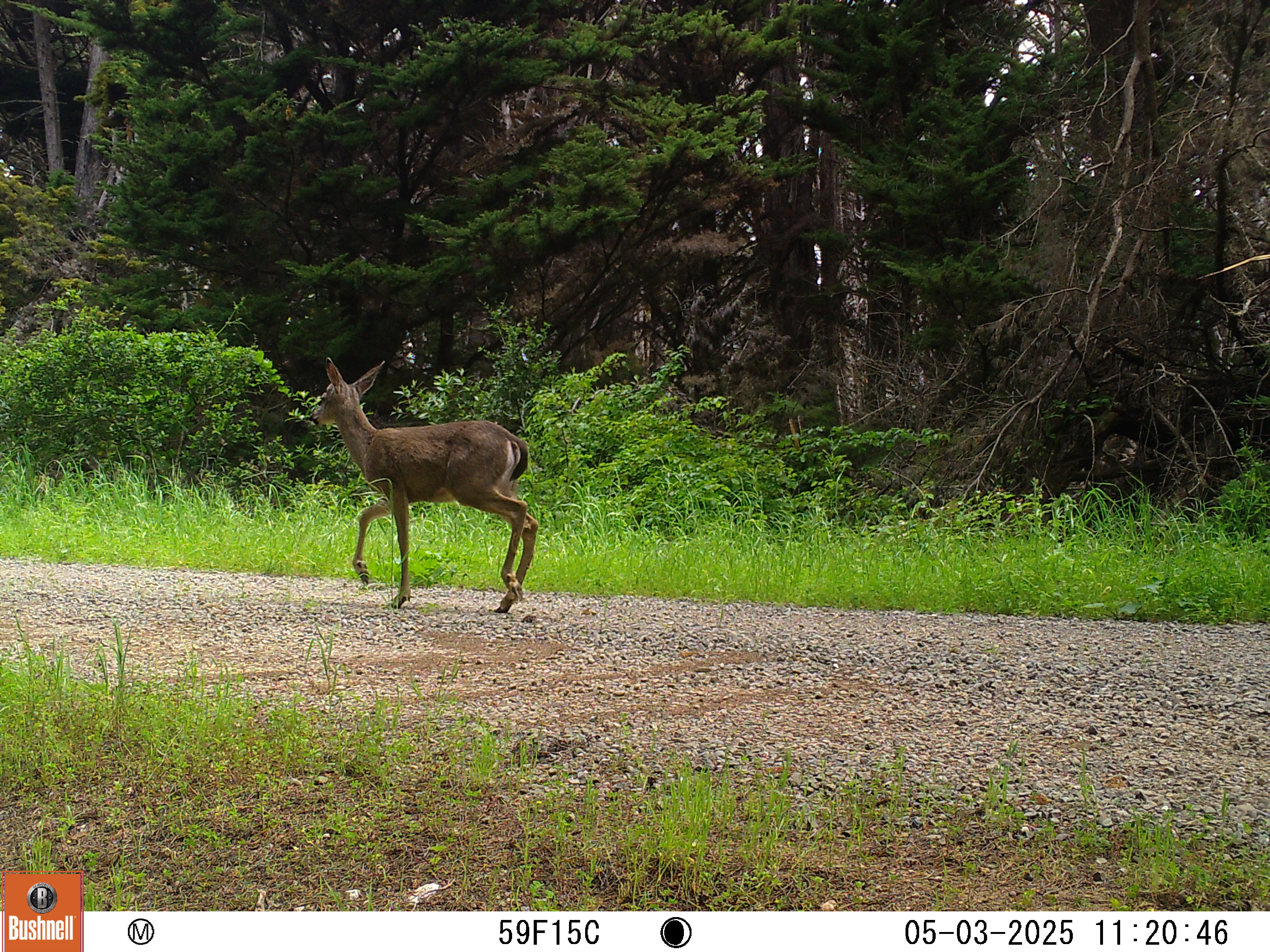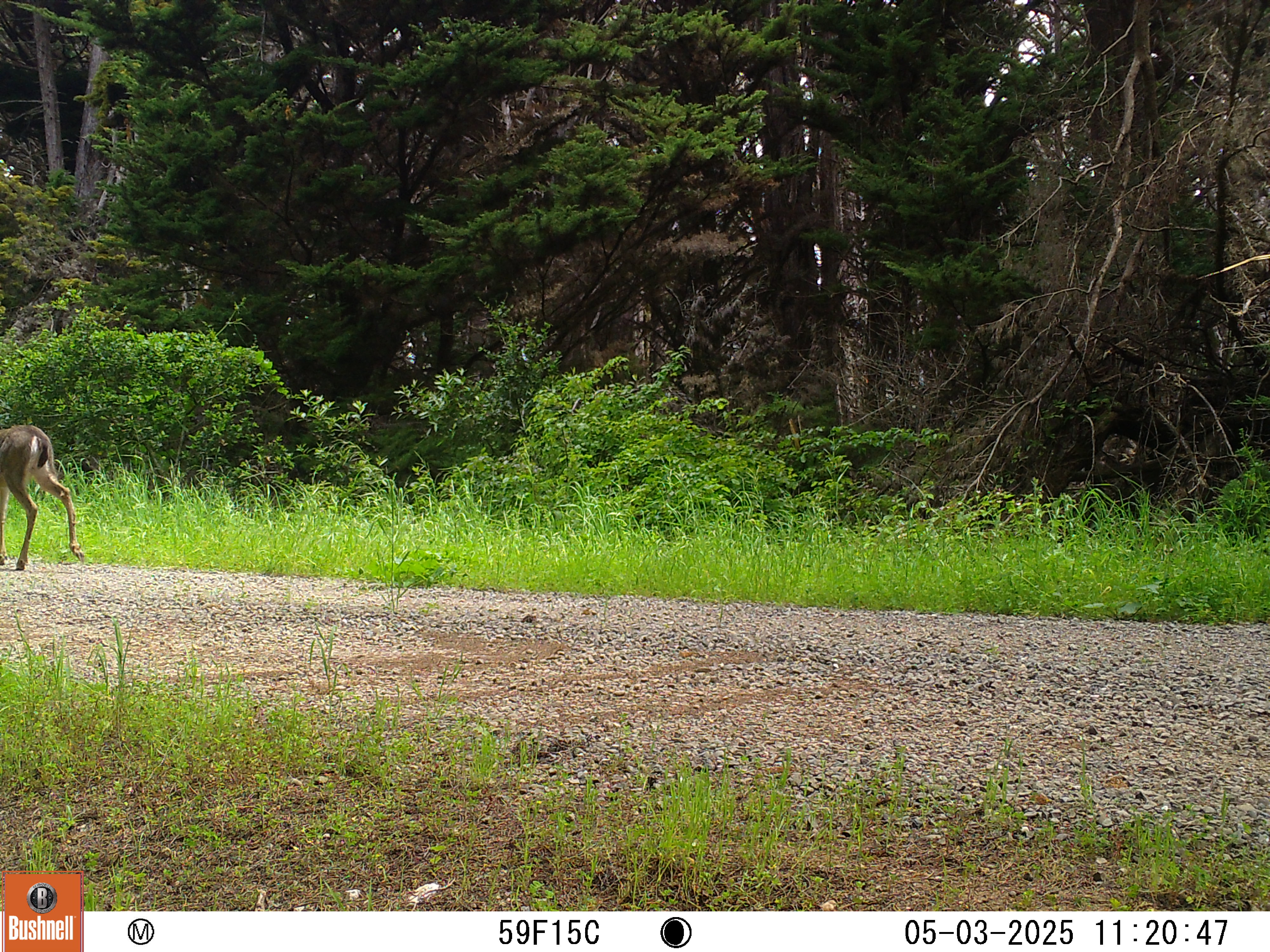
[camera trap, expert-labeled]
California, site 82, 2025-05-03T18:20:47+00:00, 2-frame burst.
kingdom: Animalia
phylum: Chordata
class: Mammalia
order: Artiodactyla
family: Cervidae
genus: Odocoileus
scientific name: Odocoileus hemionus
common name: mule deer